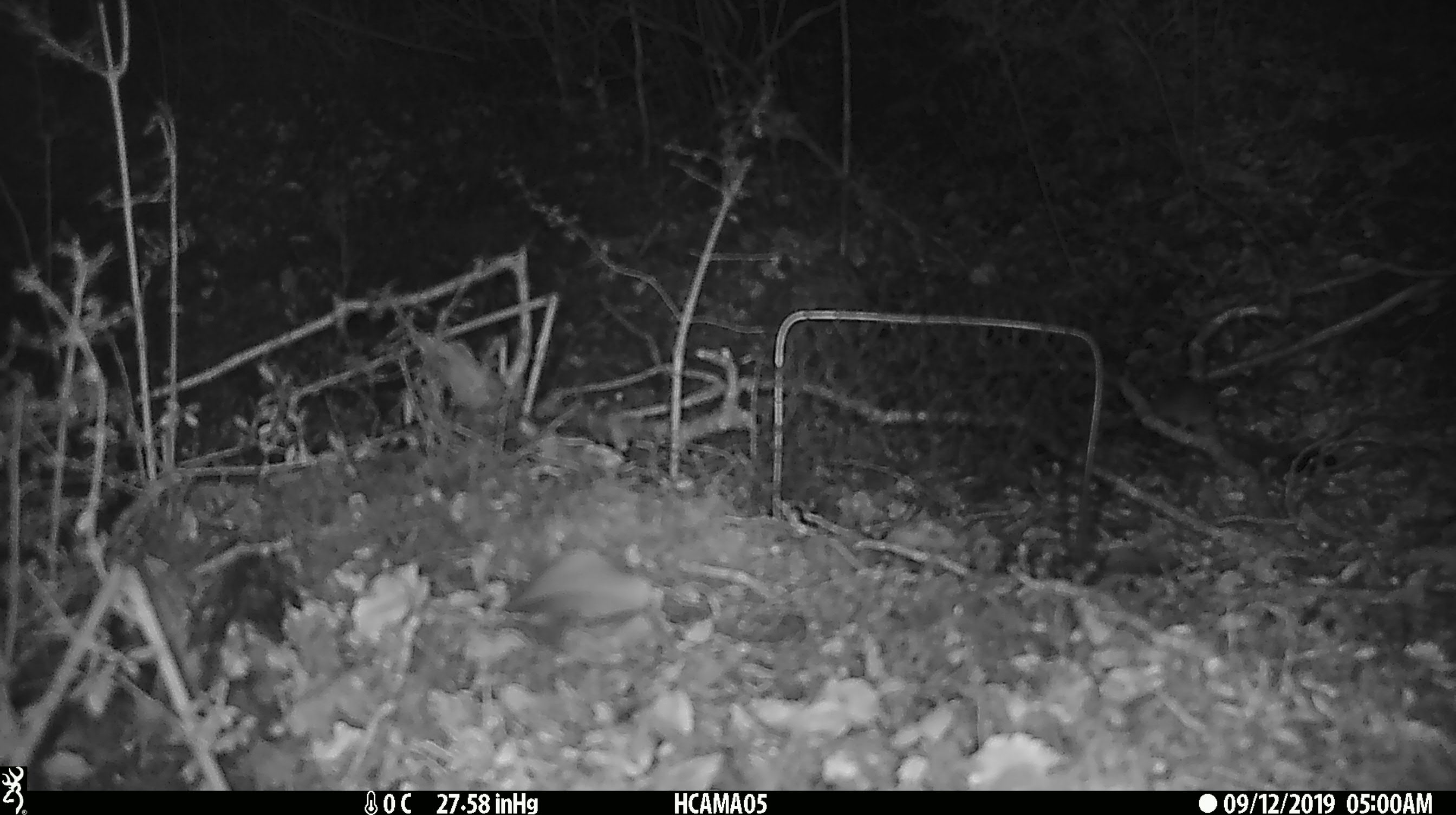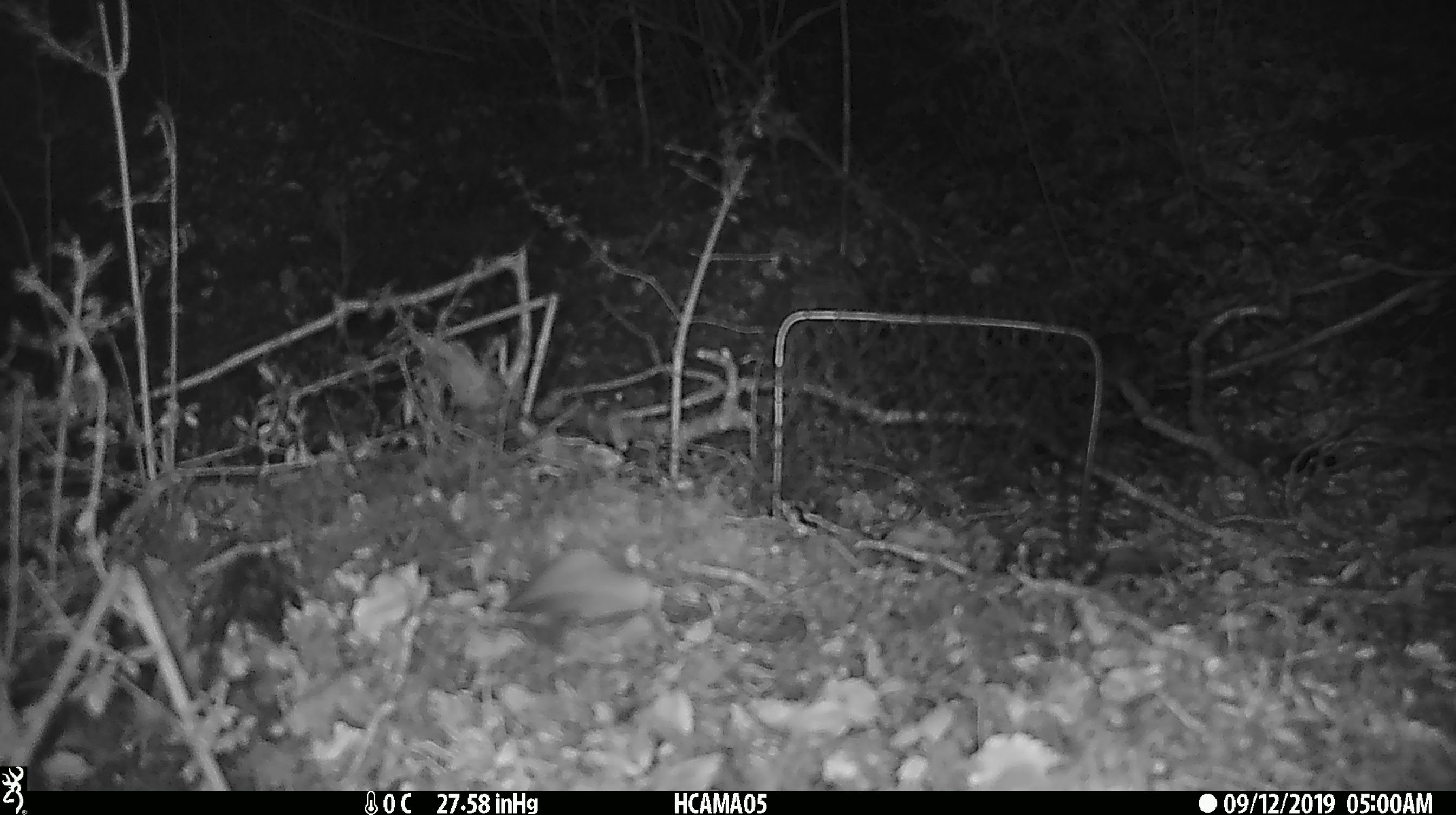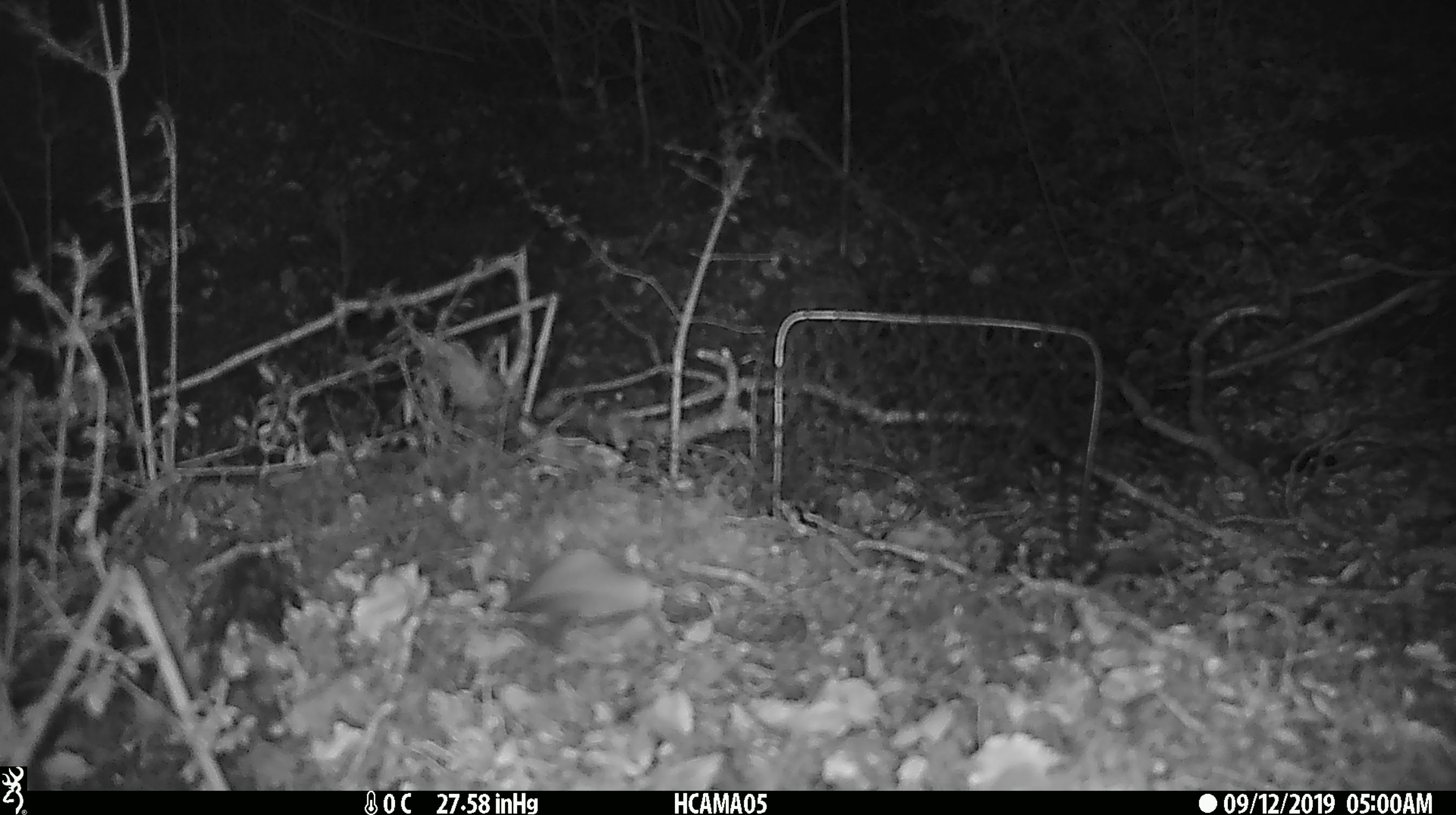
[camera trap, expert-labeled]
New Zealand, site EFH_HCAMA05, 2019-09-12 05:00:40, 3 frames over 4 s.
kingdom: Animalia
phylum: Chordata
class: Mammalia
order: Rodentia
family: Muridae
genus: Mus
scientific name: Mus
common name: mouse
Mouse (Mus).